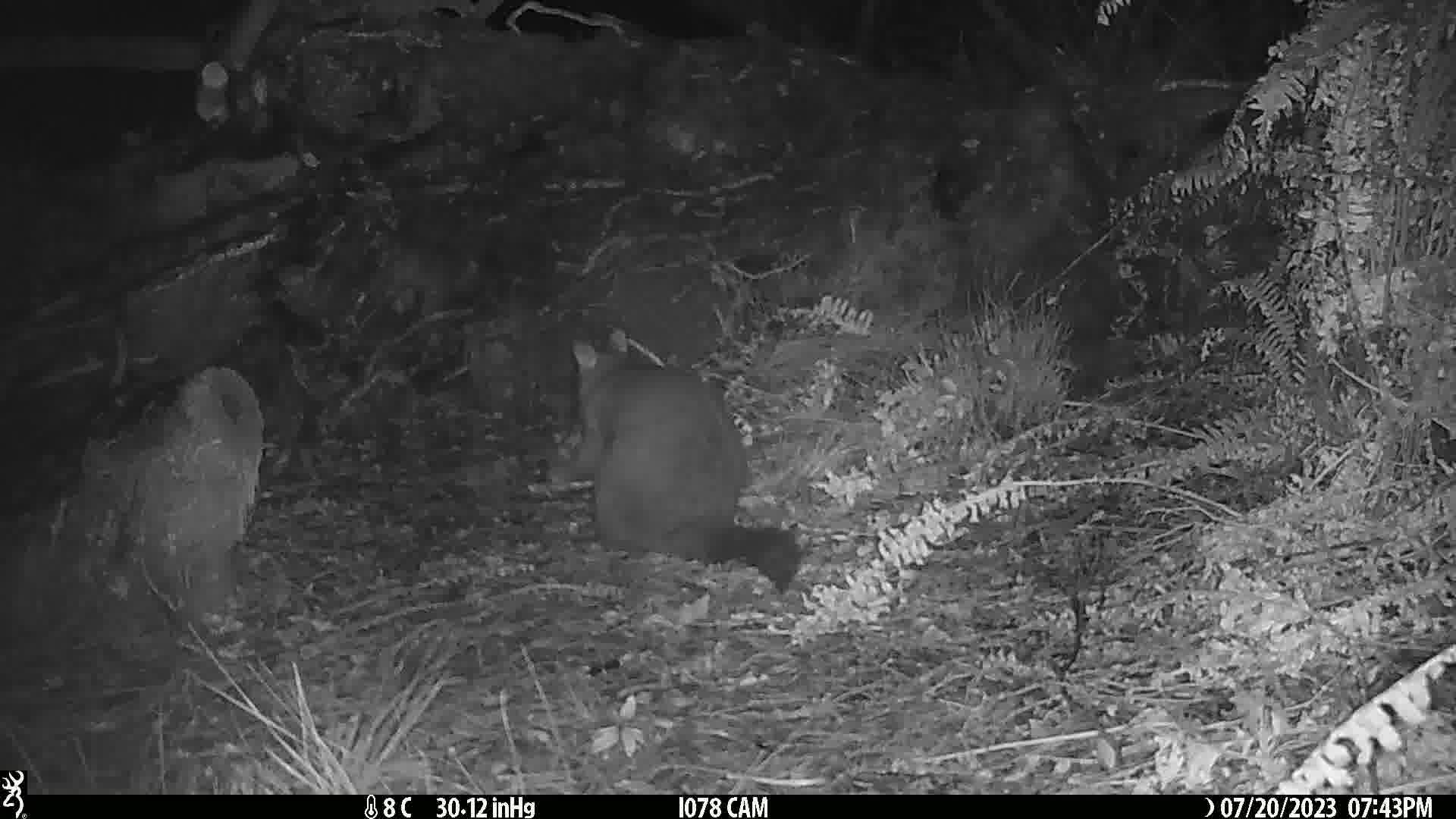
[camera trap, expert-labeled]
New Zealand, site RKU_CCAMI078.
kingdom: Animalia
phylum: Chordata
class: Mammalia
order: Diprotodontia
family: Phalangeridae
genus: Trichosurus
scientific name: Trichosurus vulpecula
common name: common brushtail possum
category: possum